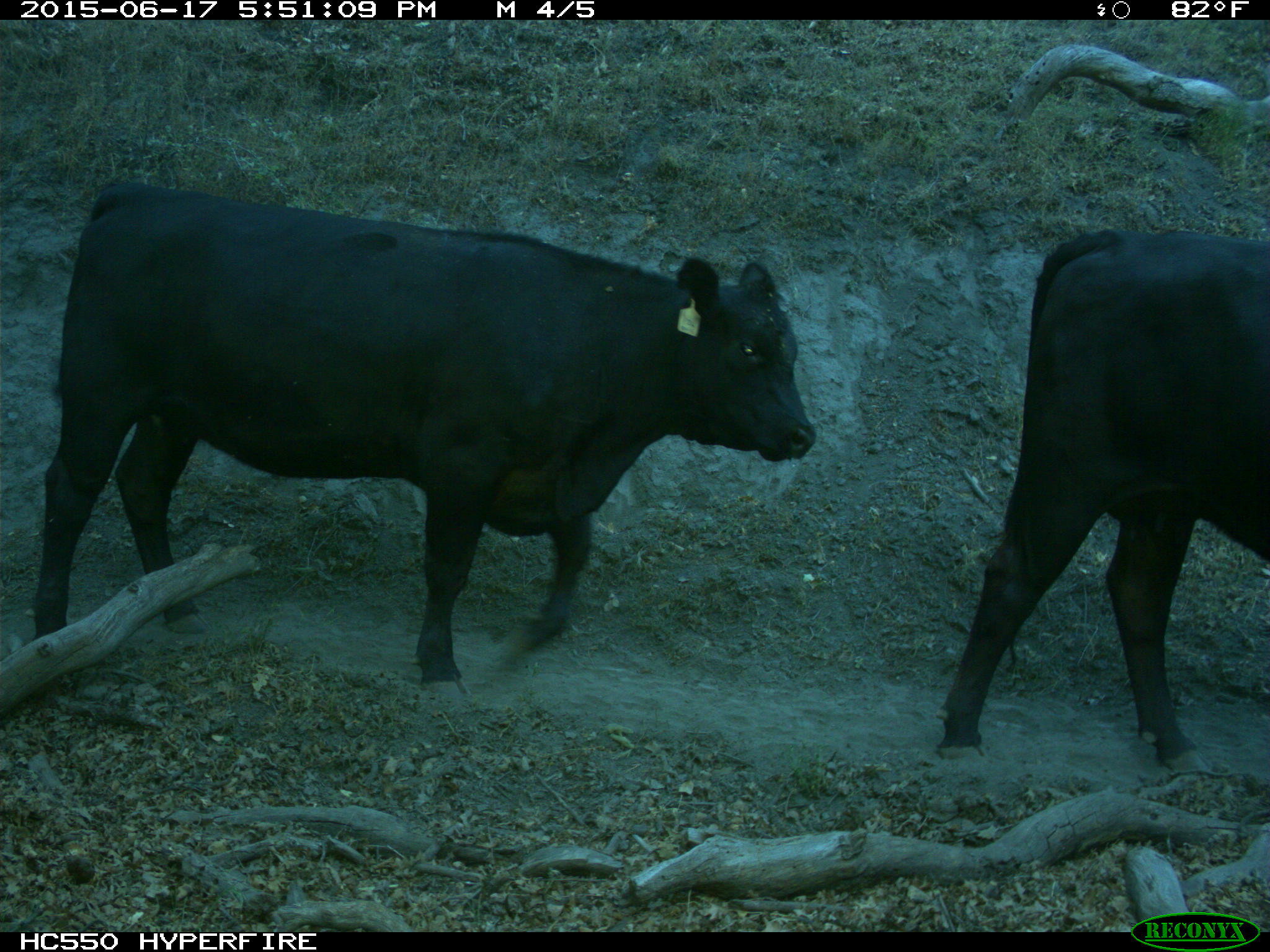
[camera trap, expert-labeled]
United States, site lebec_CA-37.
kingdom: Animalia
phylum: Chordata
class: Mammalia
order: Artiodactyla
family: Bovidae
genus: Bos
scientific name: Bos taurus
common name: domestic cow